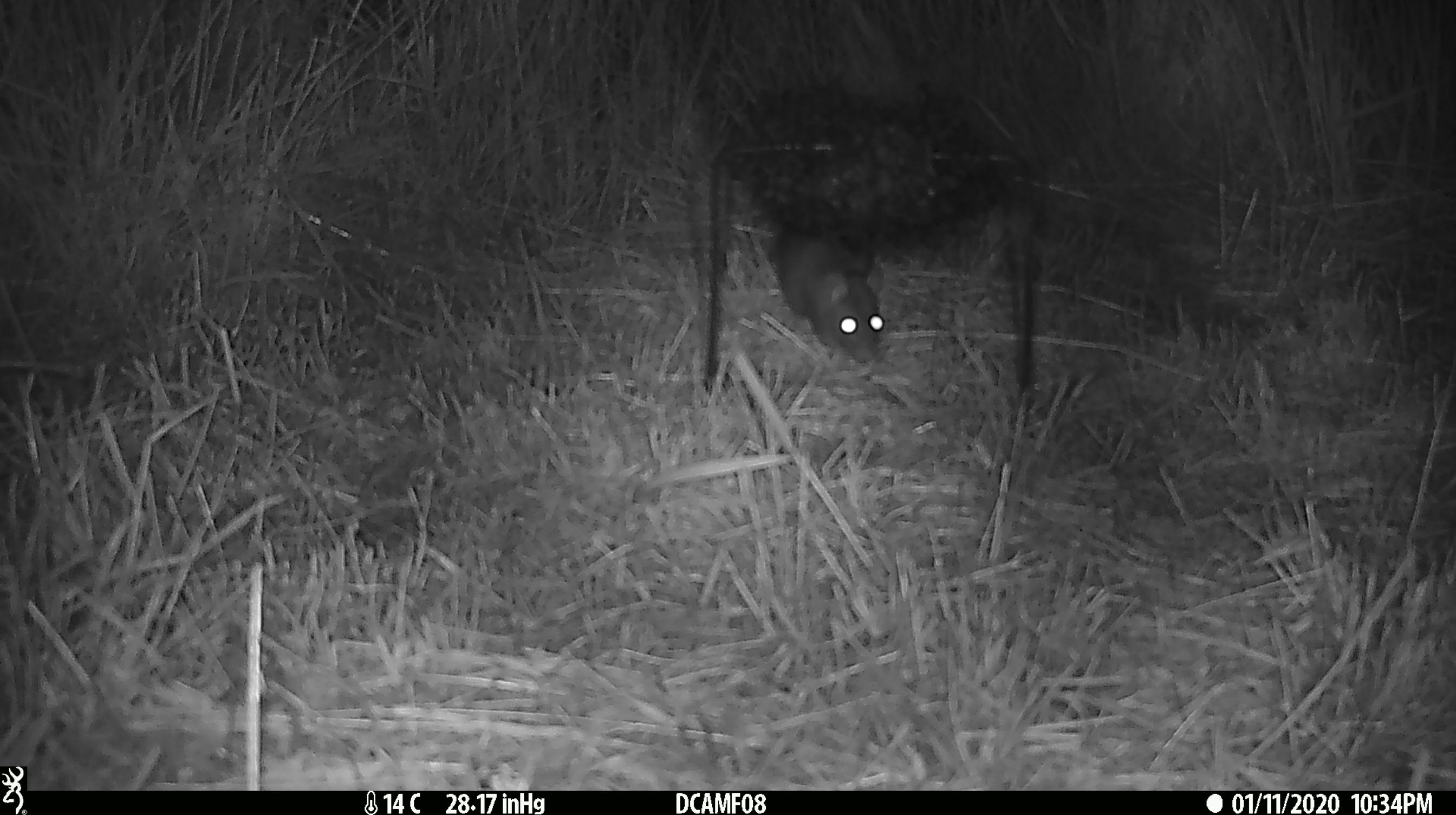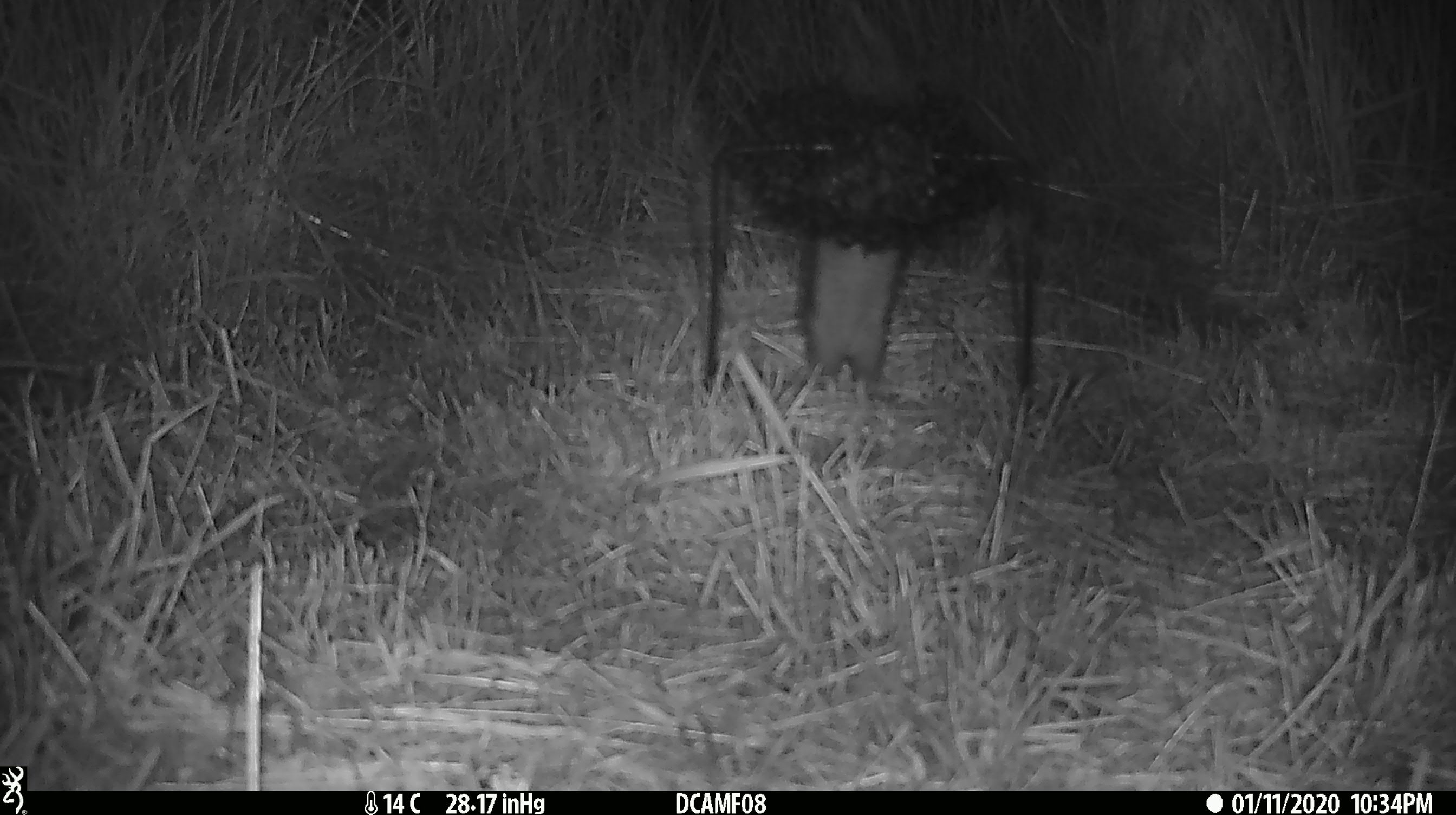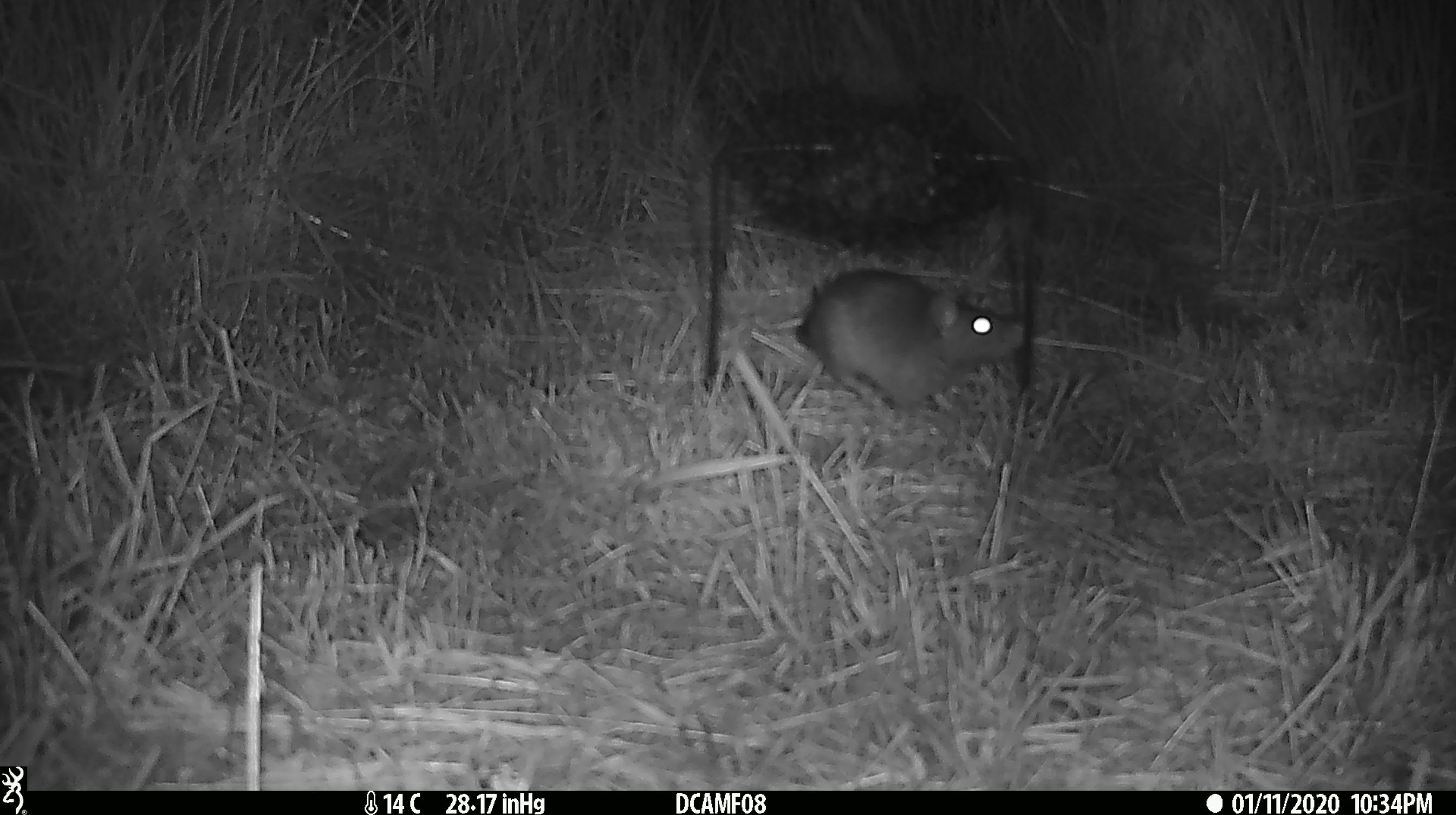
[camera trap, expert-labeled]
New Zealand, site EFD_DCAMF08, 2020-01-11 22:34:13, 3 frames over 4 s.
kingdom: Animalia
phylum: Chordata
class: Mammalia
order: Rodentia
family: Muridae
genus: Rattus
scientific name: Rattus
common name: rat